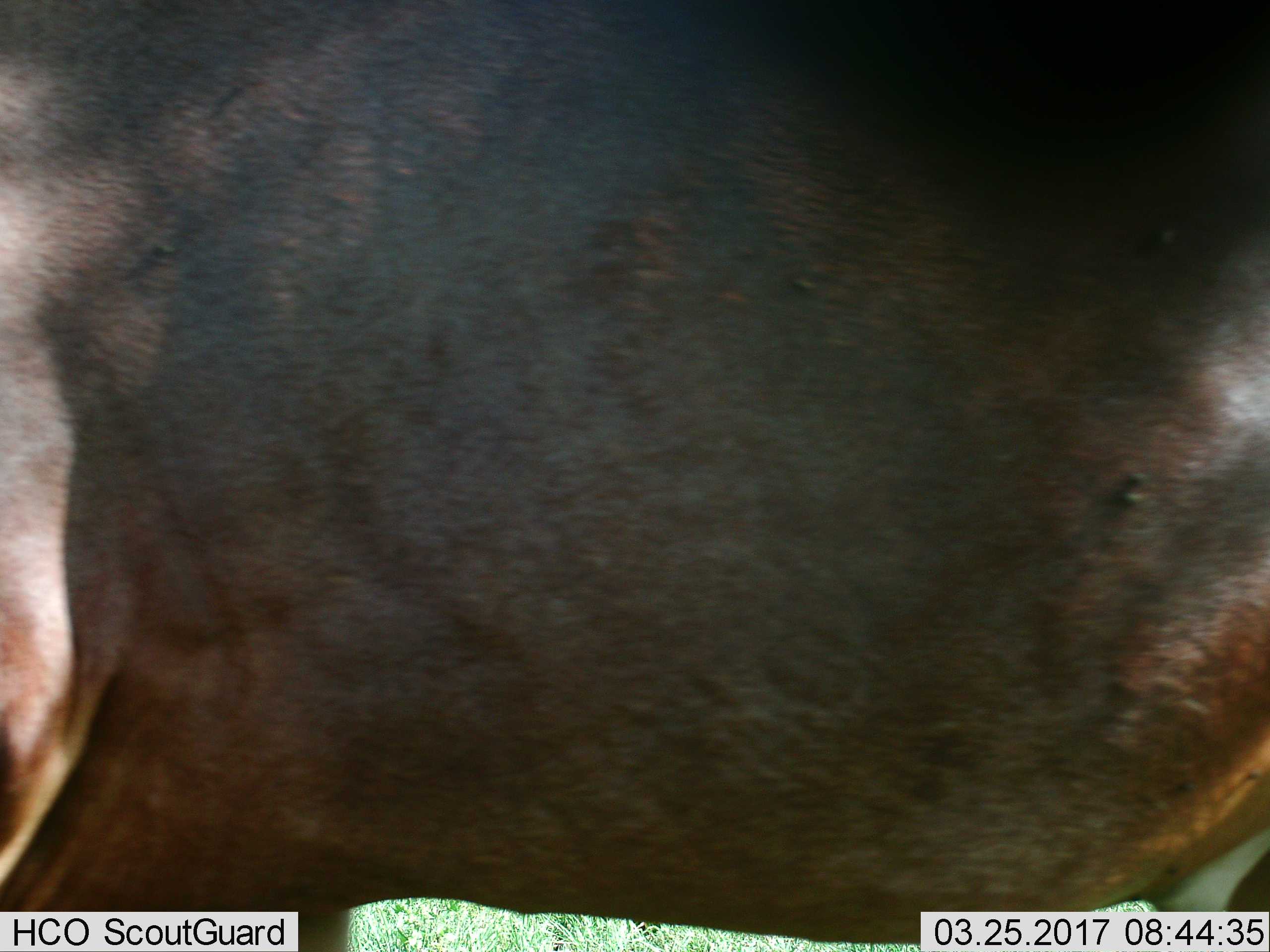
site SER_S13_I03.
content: unidentified animal